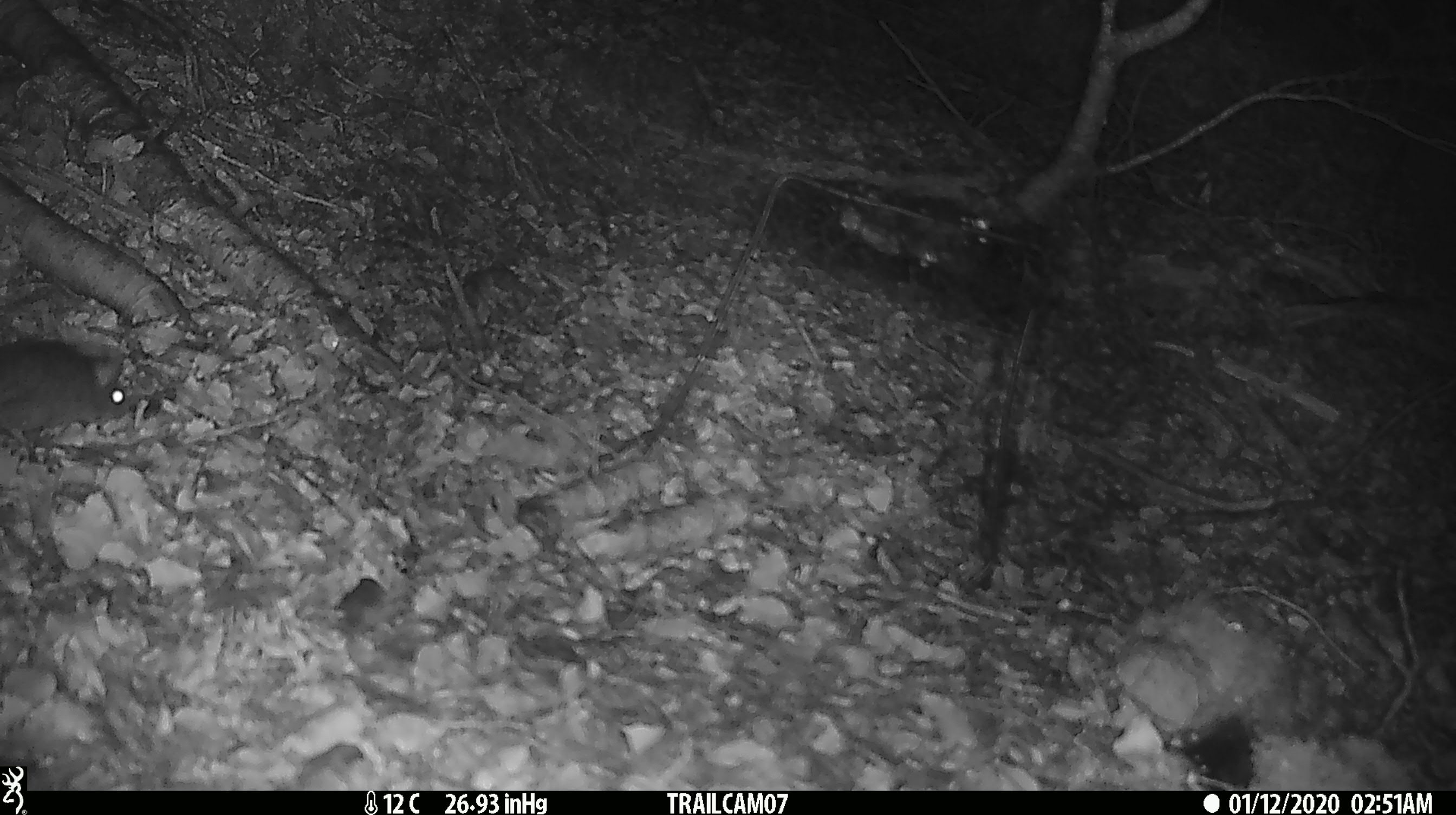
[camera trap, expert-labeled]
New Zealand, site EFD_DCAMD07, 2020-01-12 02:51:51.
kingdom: Animalia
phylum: Chordata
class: Mammalia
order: Rodentia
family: Muridae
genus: Mus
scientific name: Mus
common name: mouse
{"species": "mouse (Mus)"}